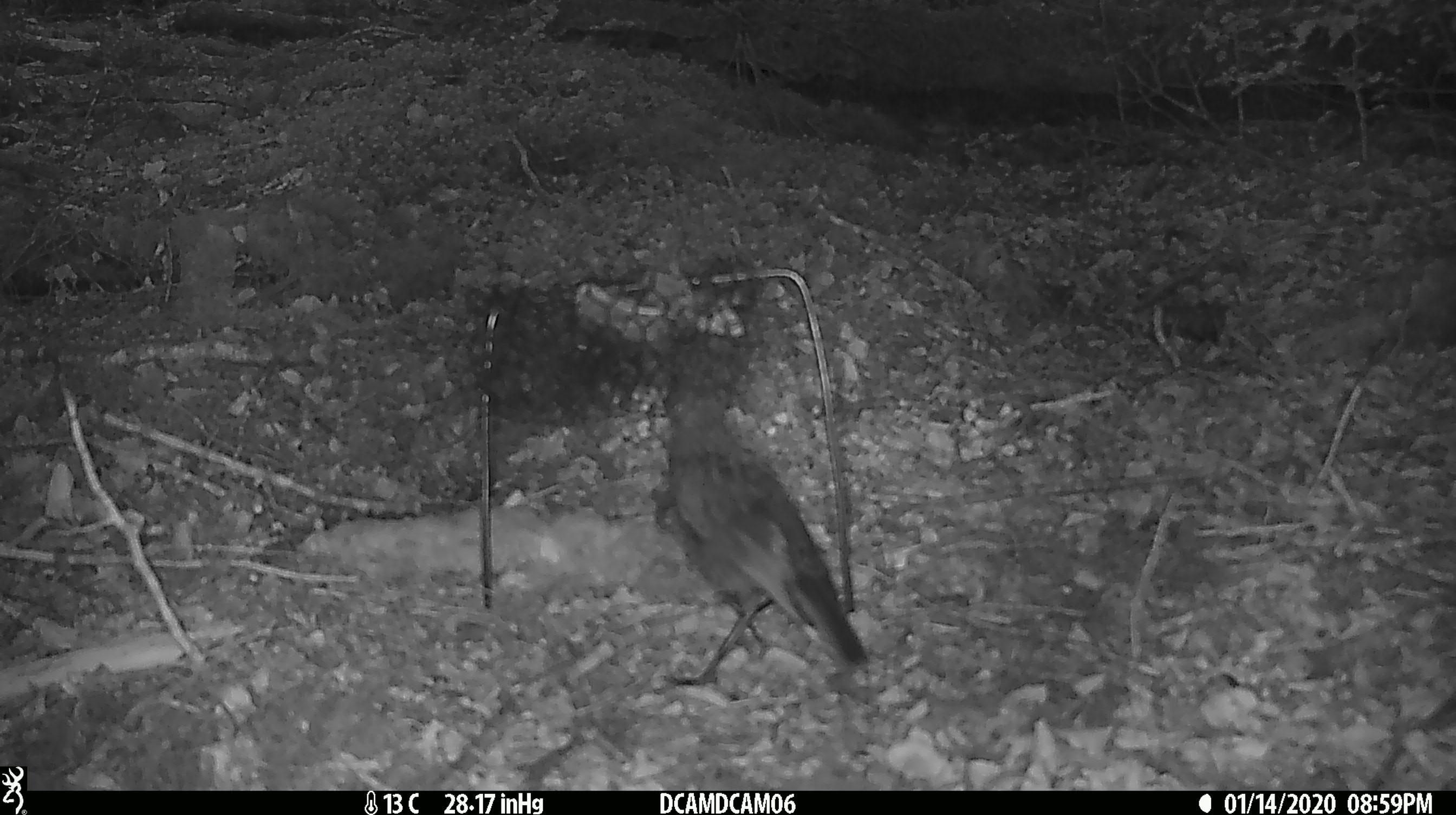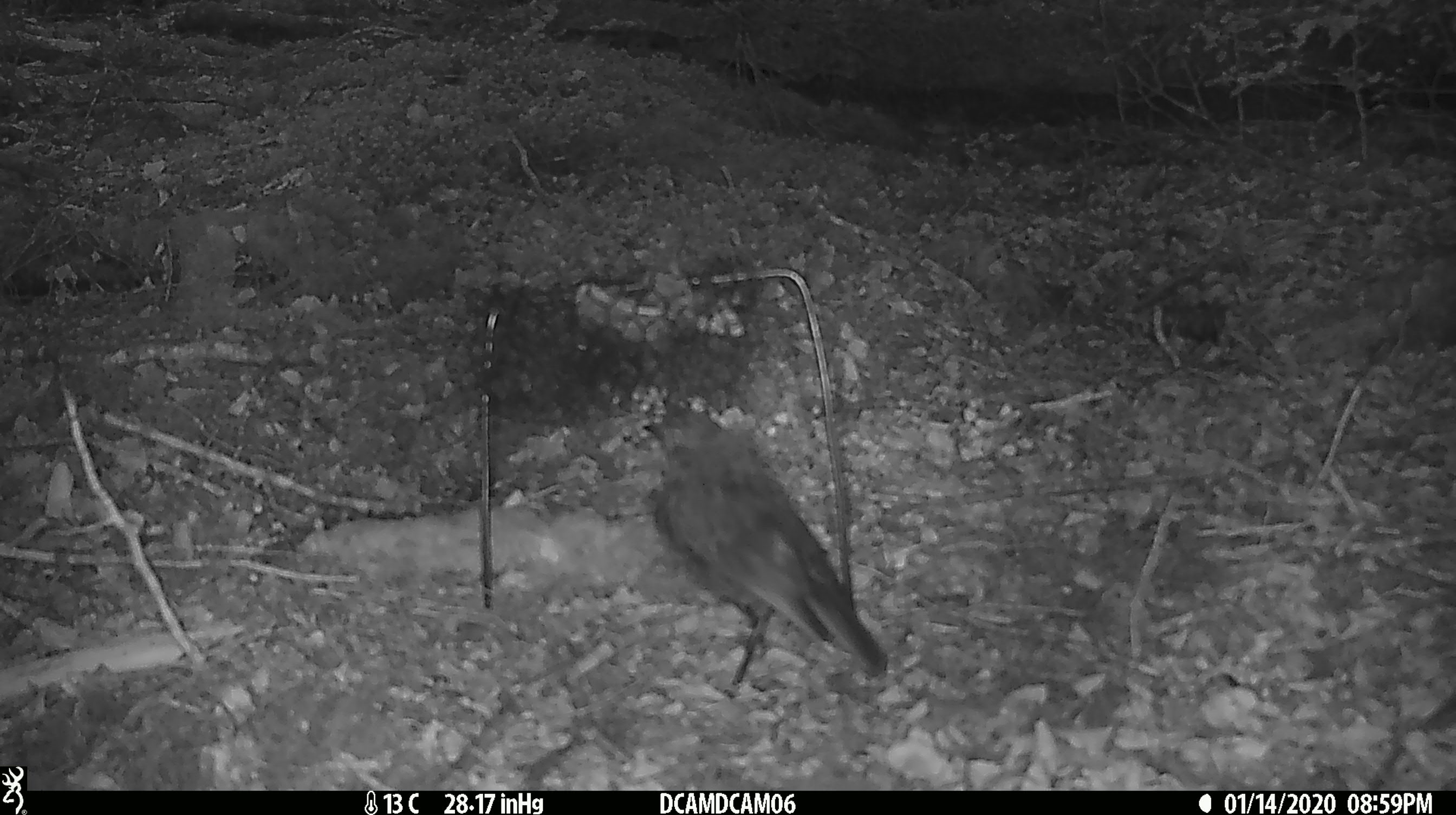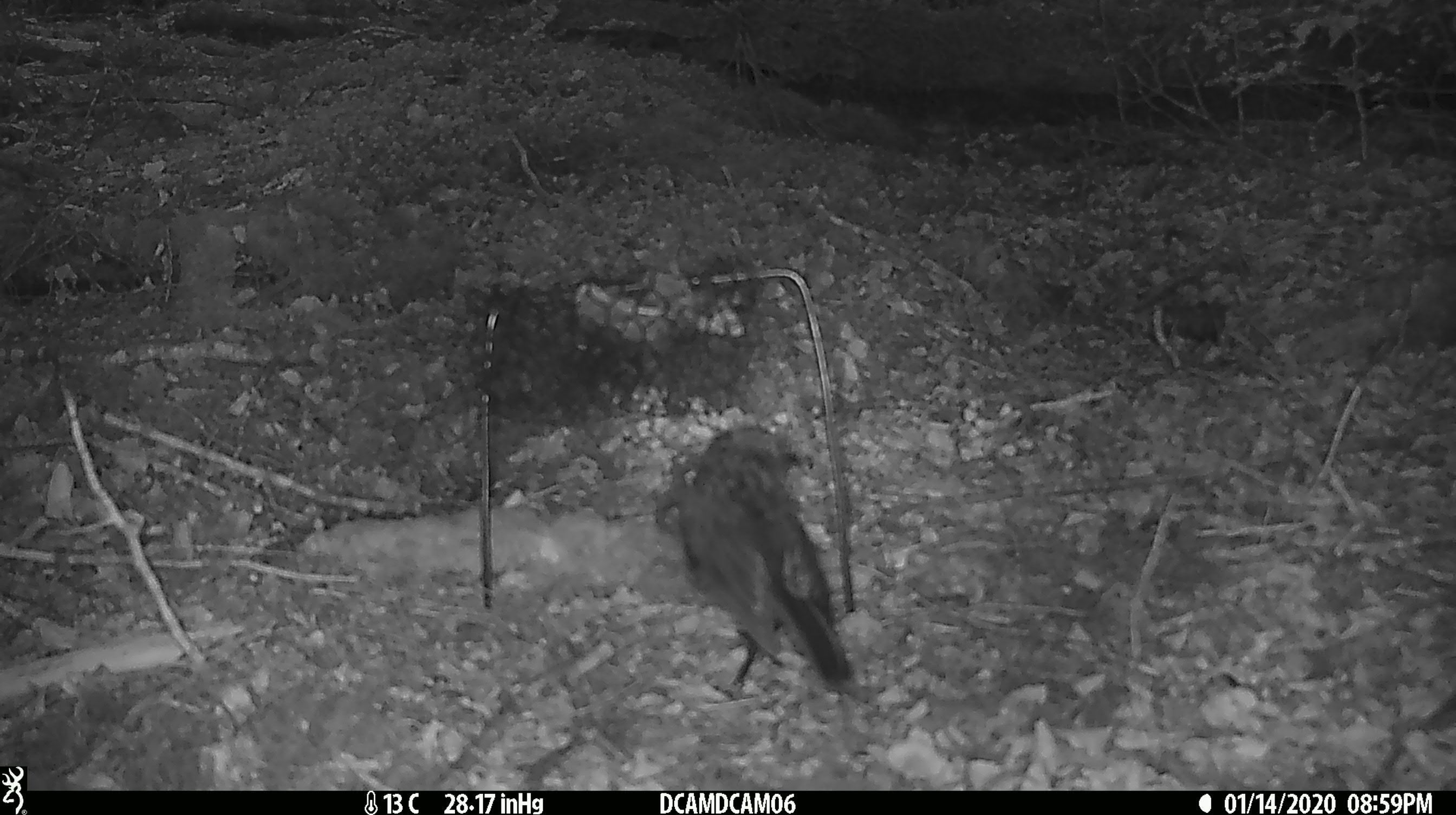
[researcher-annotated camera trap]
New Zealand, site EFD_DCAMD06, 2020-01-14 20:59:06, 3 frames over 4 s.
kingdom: Animalia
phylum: Chordata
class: Aves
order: Passeriformes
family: Petroicidae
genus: Petroica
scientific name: Petroica australis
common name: new zealand robin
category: robin